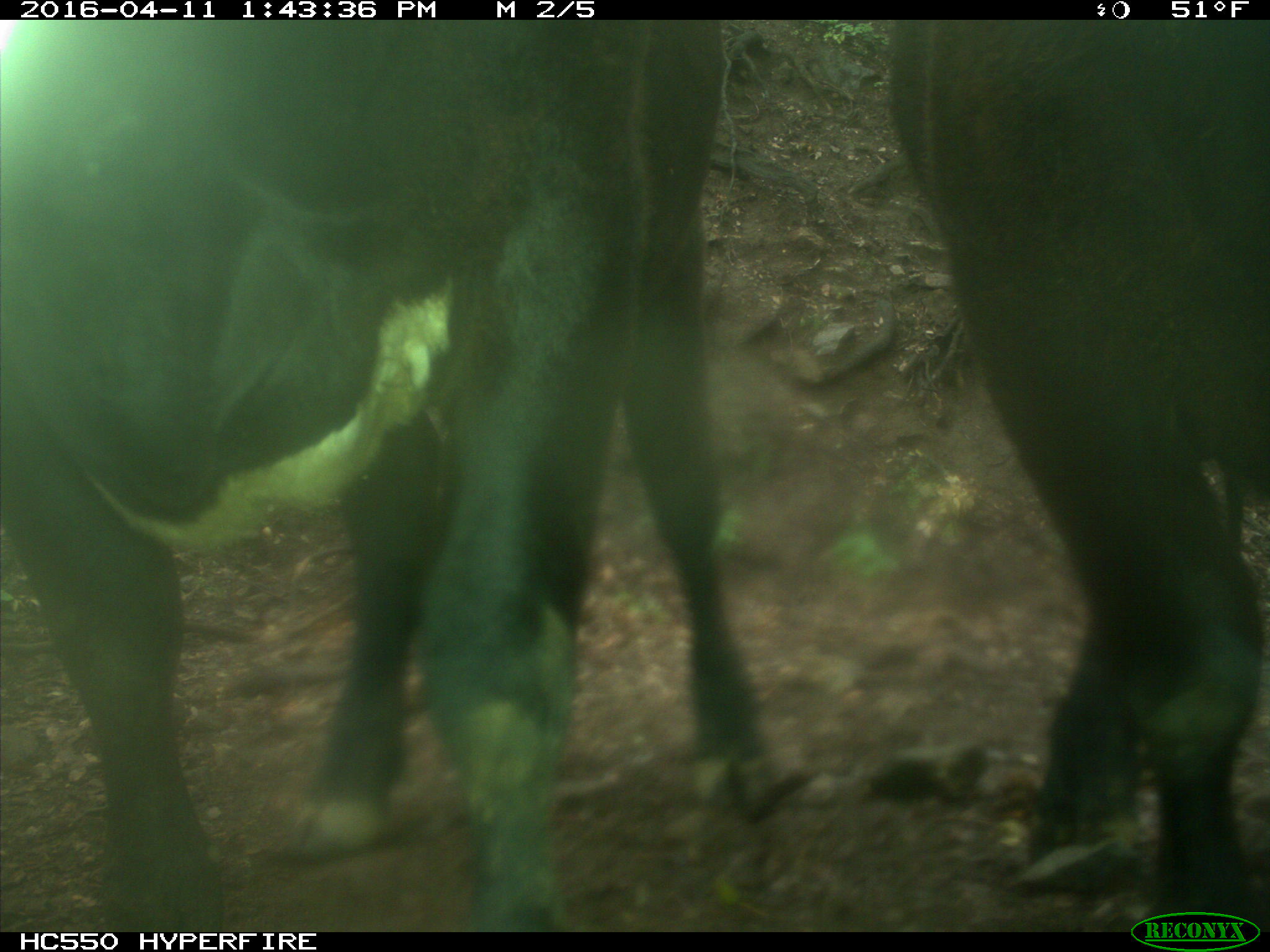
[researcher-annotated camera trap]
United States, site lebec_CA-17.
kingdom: Animalia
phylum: Chordata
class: Mammalia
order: Artiodactyla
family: Bovidae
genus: Bos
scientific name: Bos taurus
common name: domestic cow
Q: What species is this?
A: Bos taurus (domestic cow).